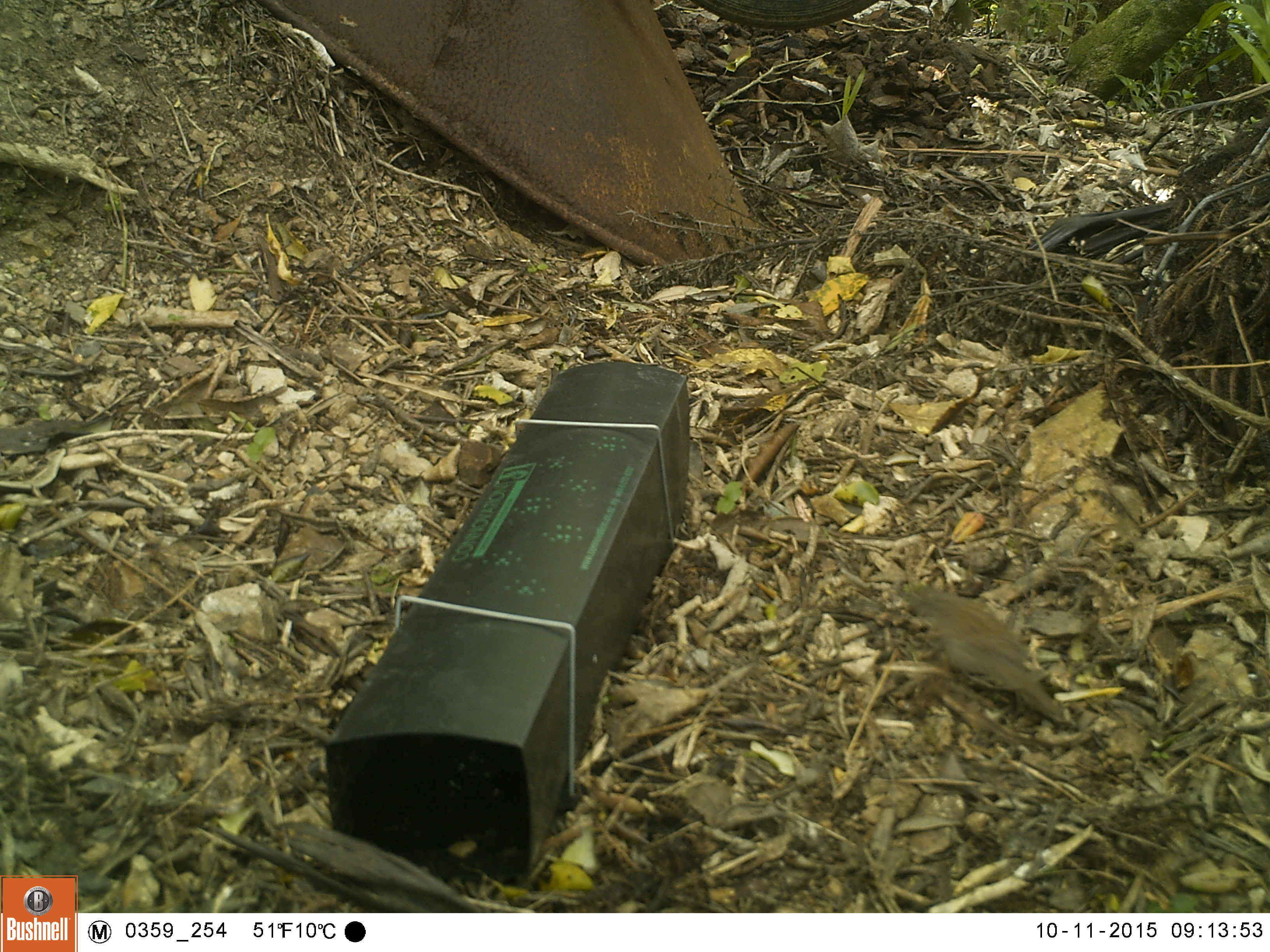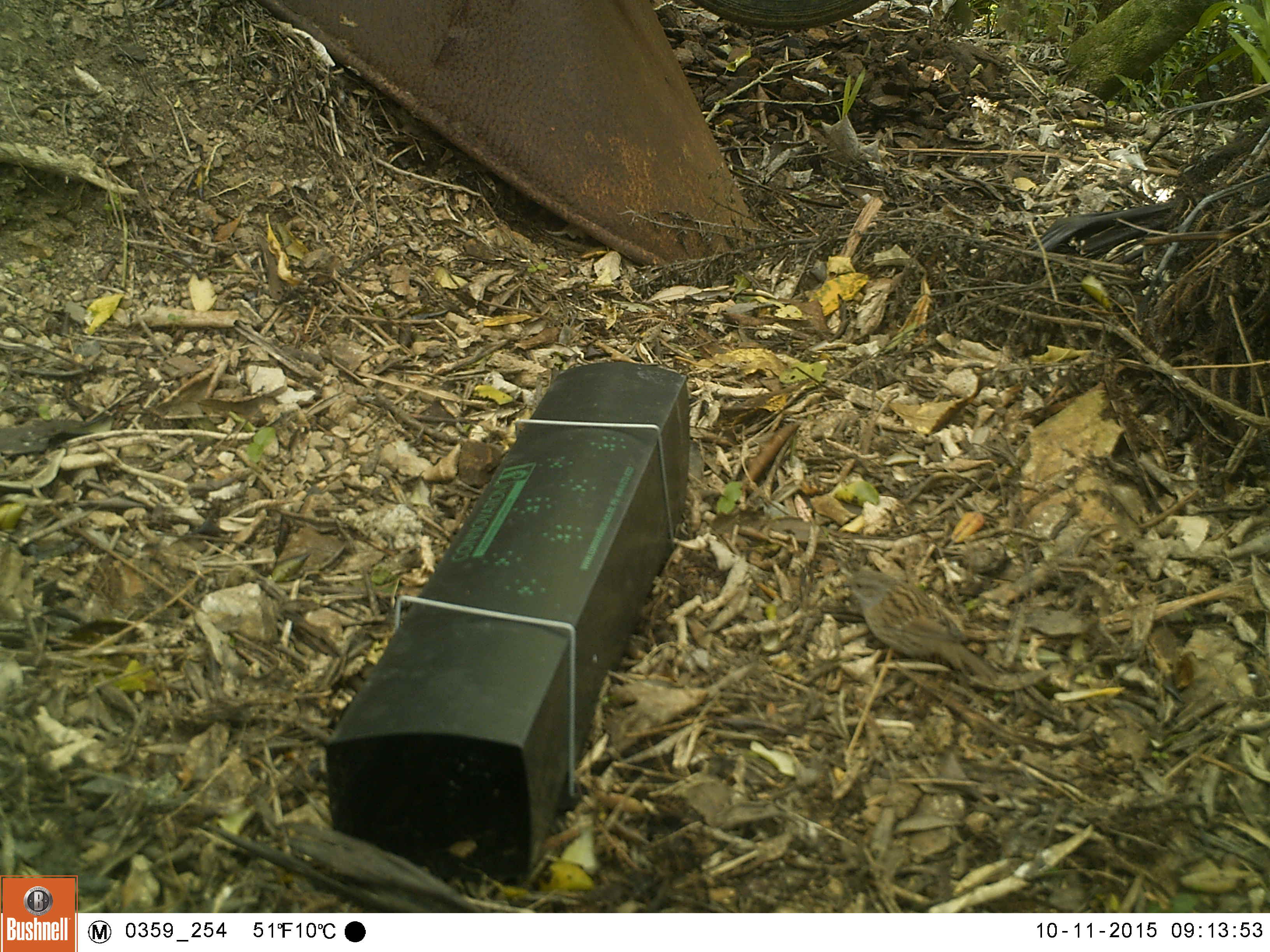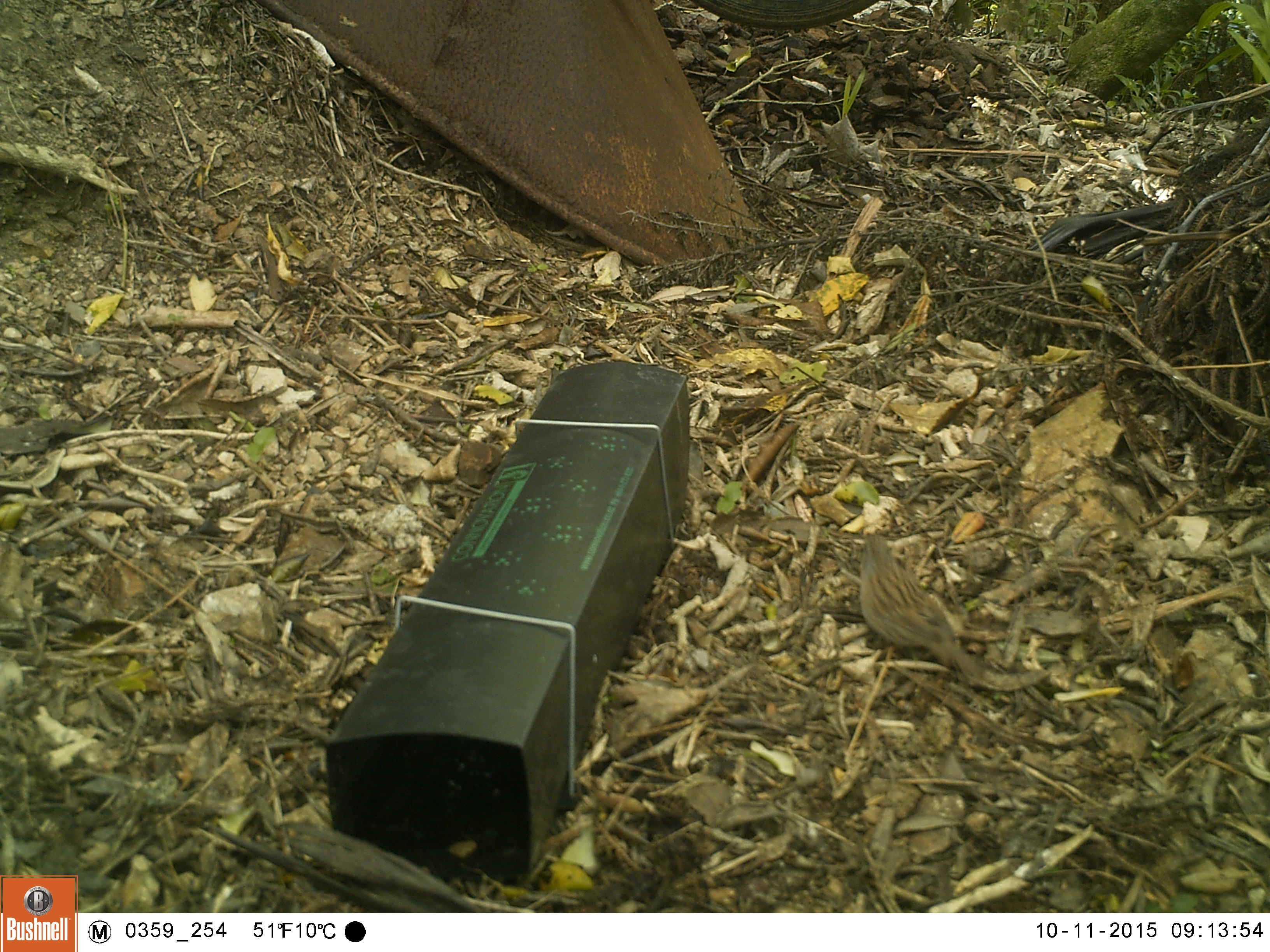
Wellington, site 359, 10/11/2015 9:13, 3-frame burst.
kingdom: Animalia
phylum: Chordata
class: Aves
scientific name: Aves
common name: bird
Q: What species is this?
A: Bird (Aves).